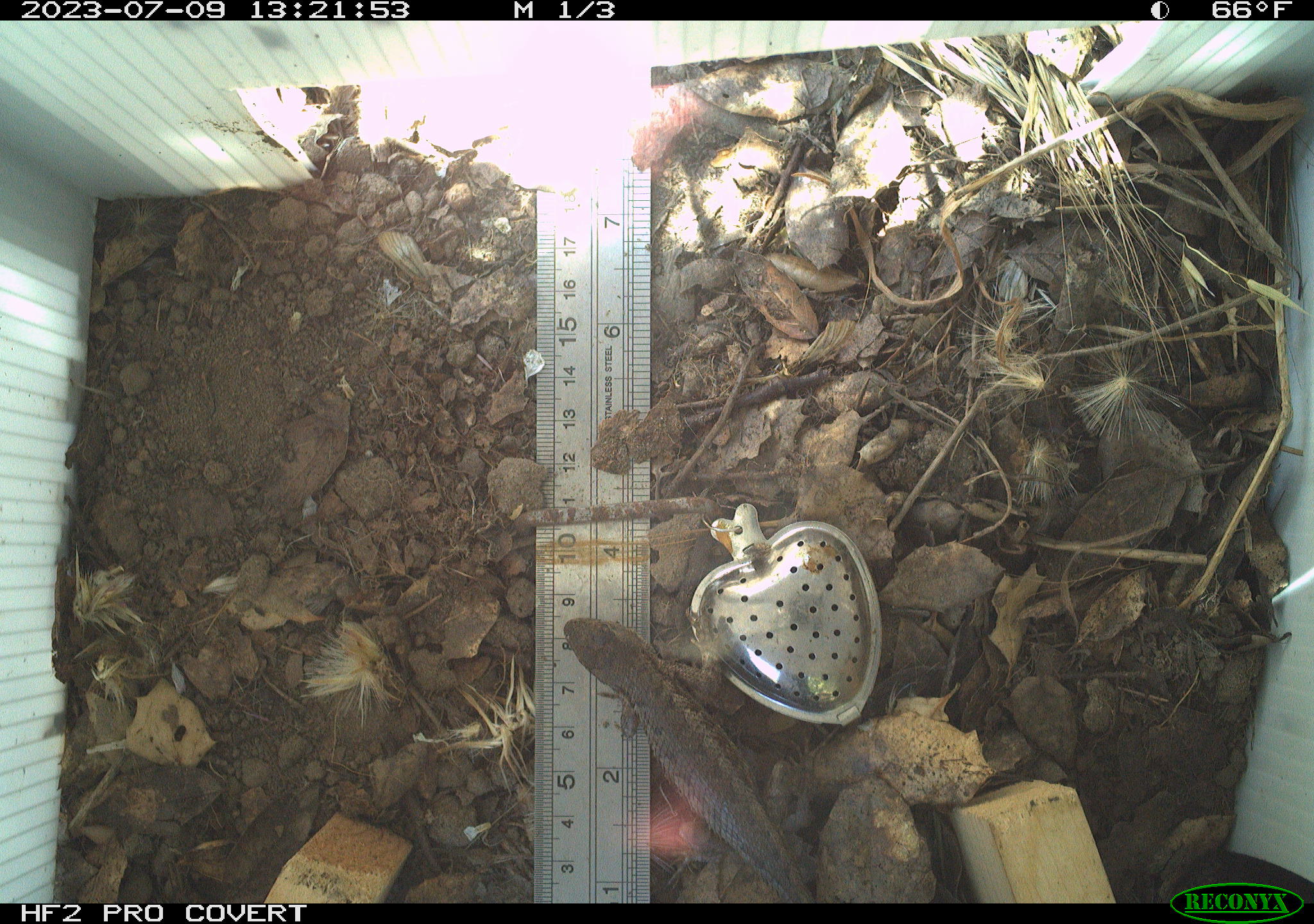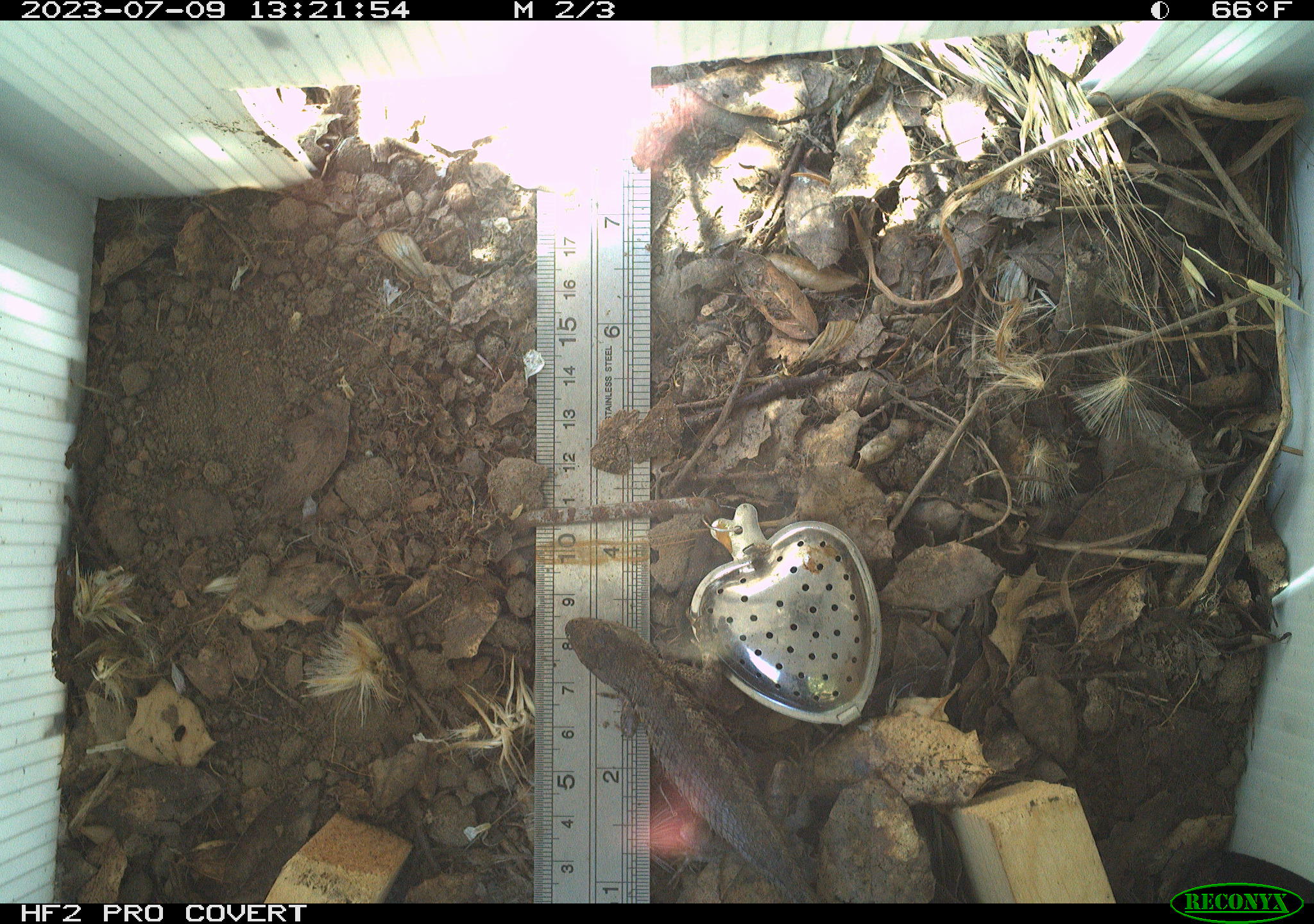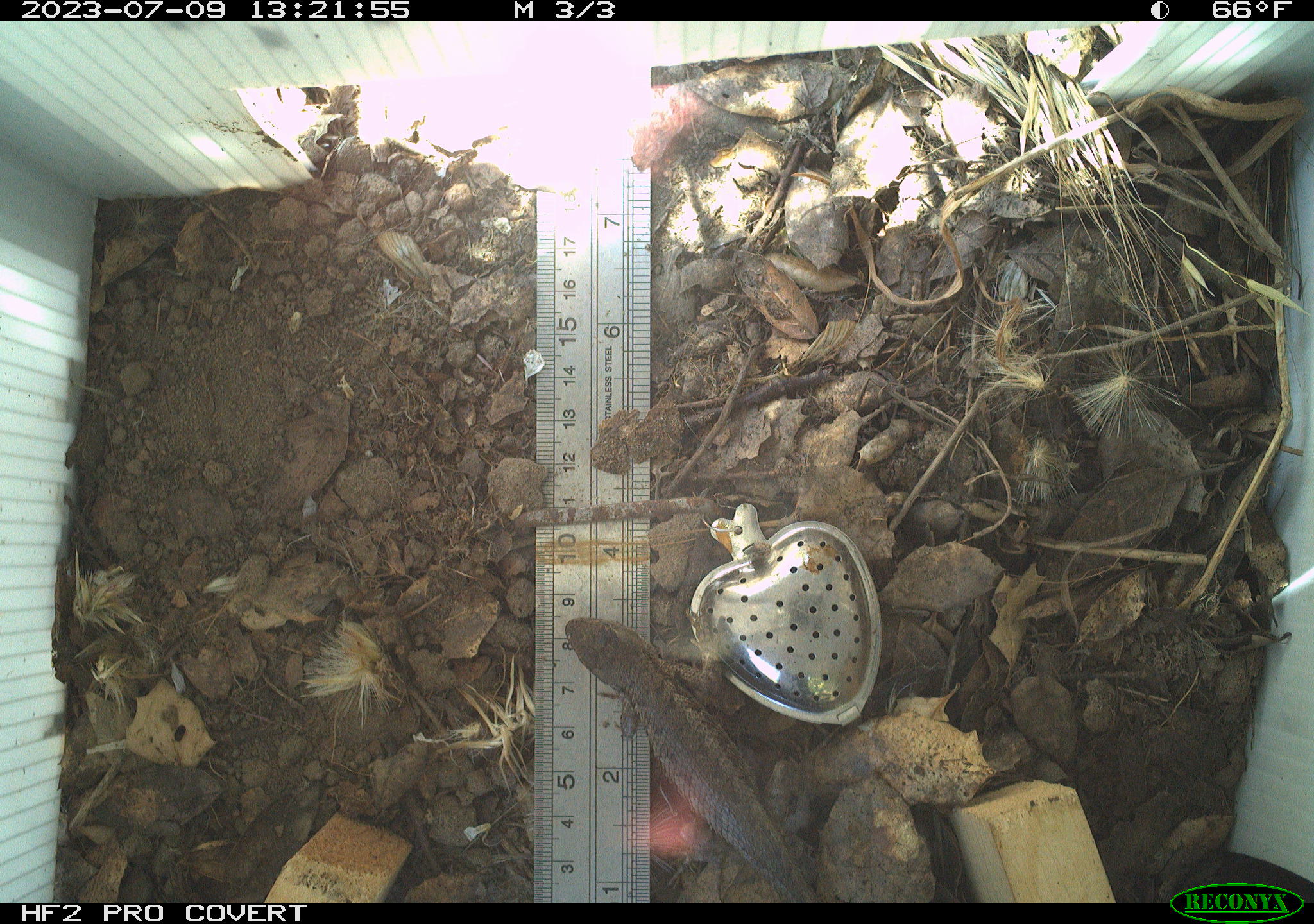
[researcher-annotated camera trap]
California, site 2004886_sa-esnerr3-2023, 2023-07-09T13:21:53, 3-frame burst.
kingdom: Animalia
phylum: Chordata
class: Reptilia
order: Squamata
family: Phrynosomatidae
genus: Sceloporus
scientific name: Sceloporus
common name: spiny lizards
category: sceloporus species